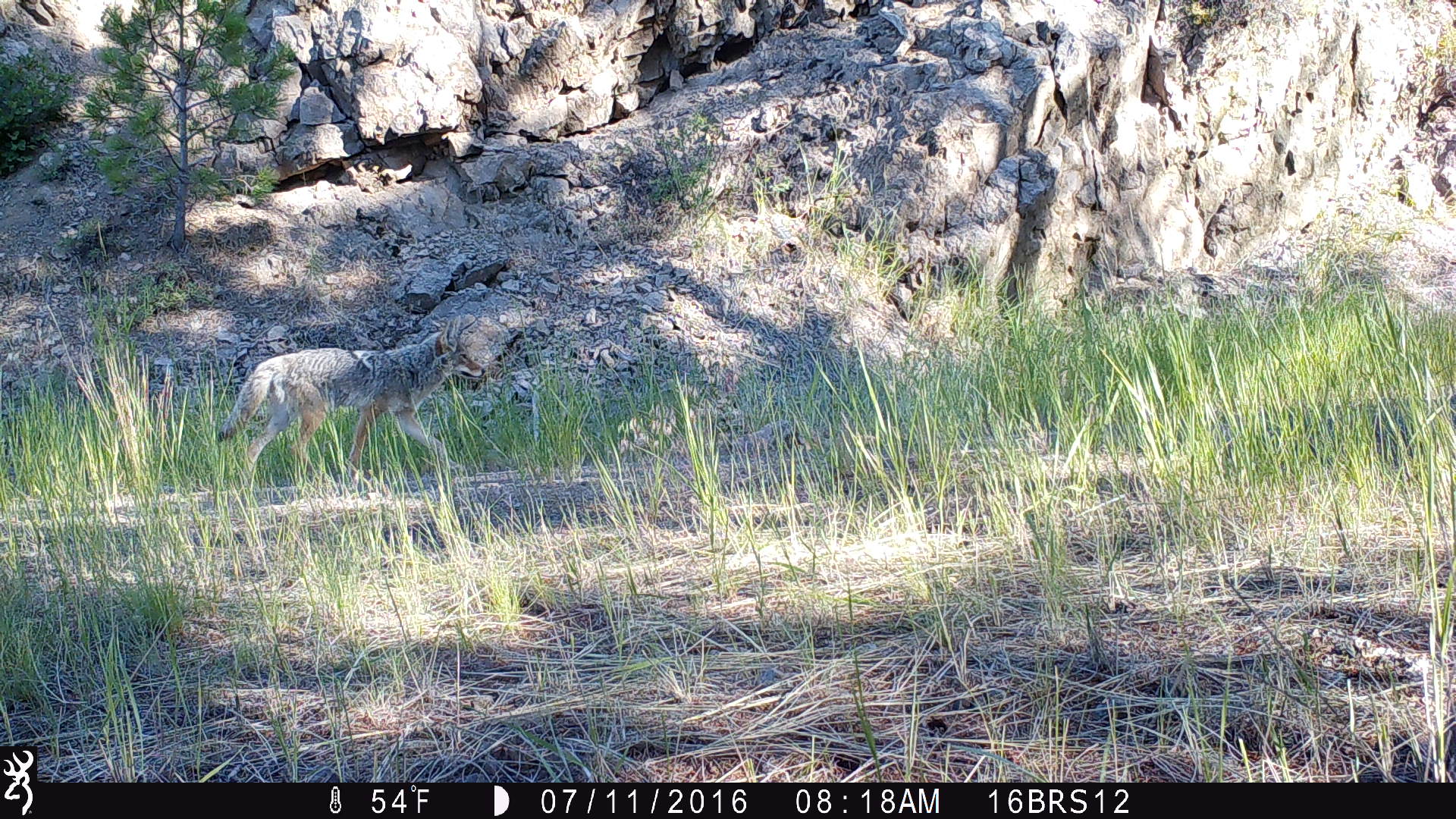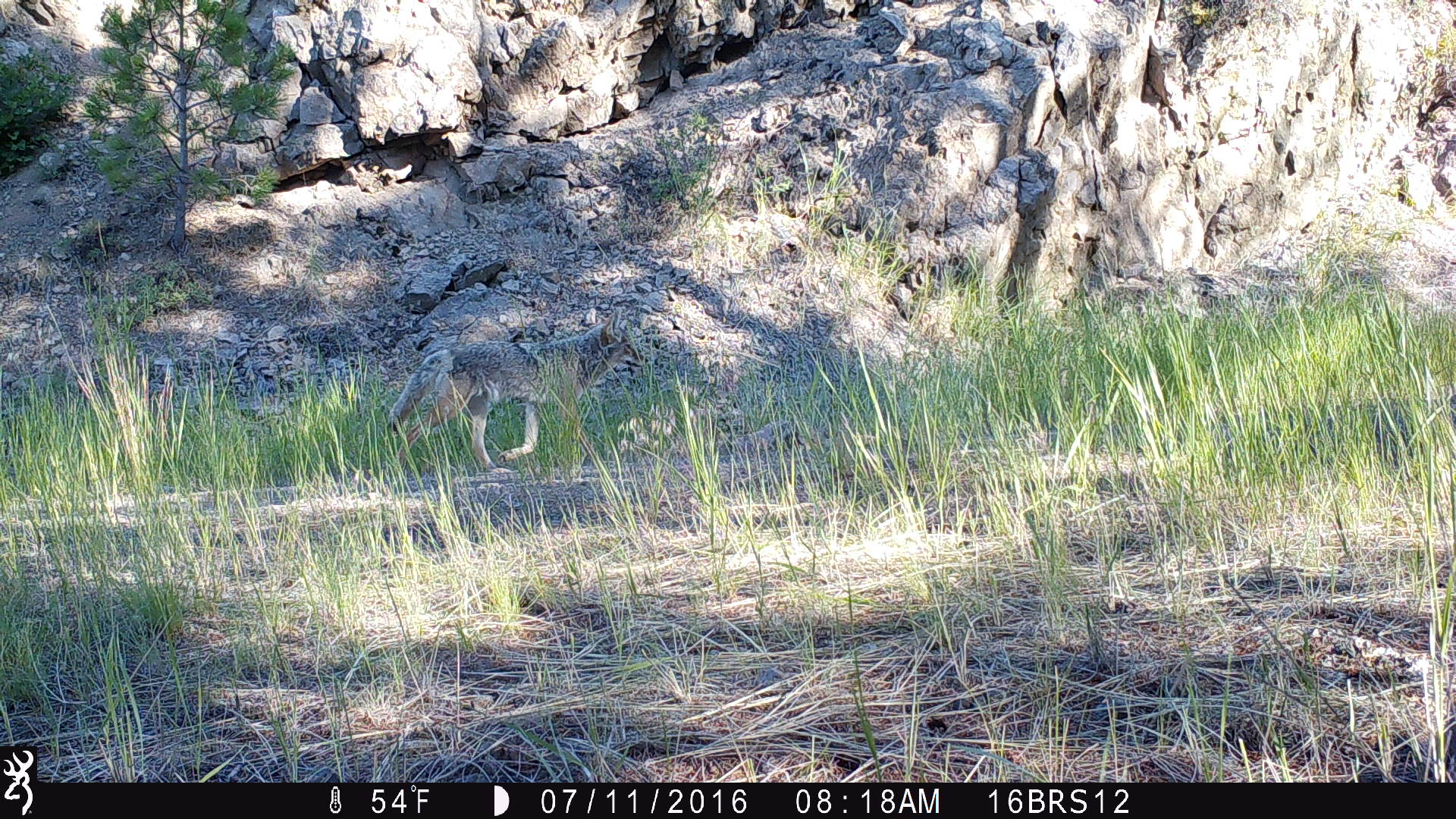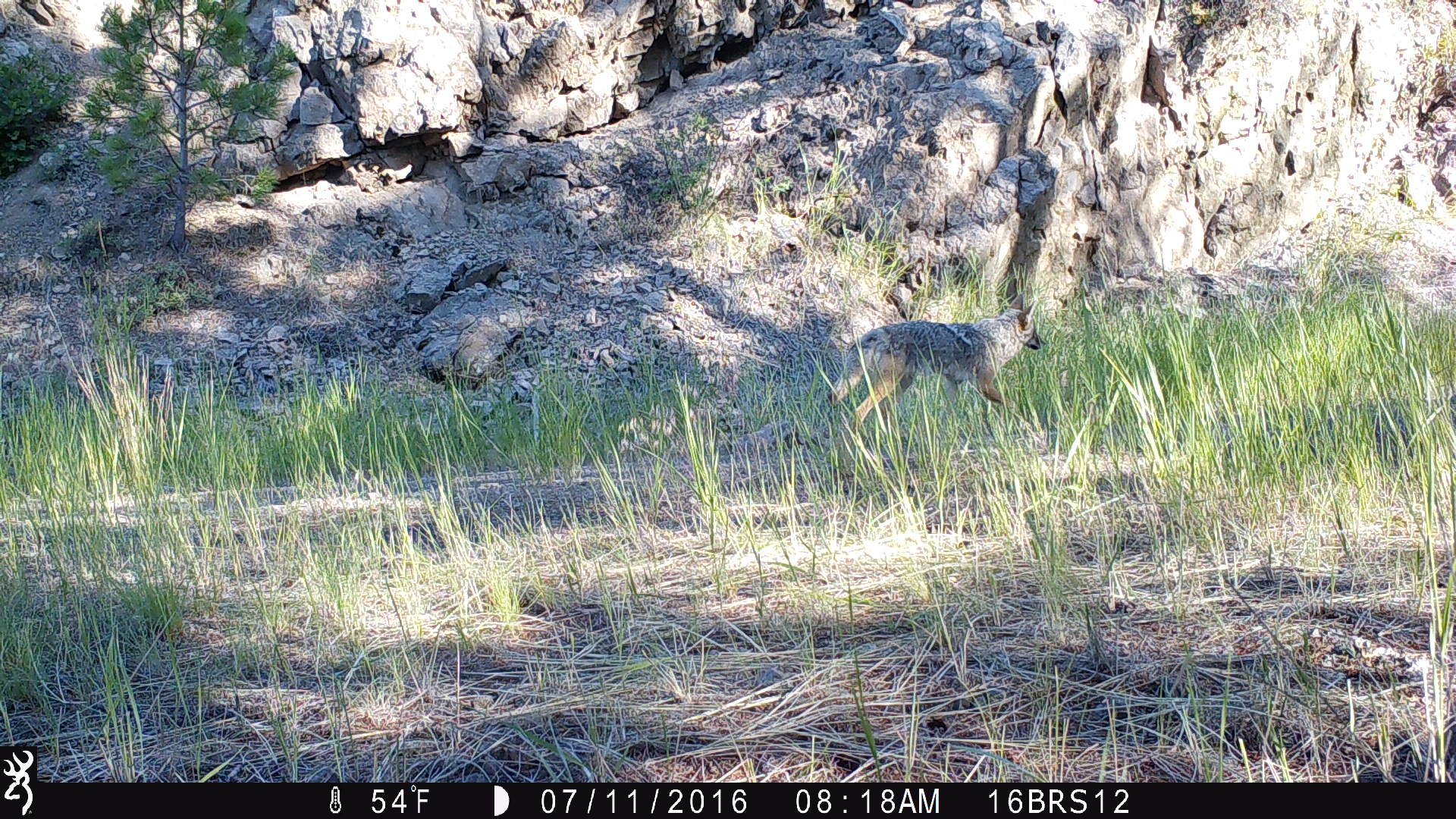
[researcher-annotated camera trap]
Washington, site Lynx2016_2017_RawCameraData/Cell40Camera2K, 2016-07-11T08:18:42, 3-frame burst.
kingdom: Animalia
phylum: Chordata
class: Mammalia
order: Carnivora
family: Canidae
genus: Canis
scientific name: Canis latrans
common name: coyote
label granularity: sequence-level